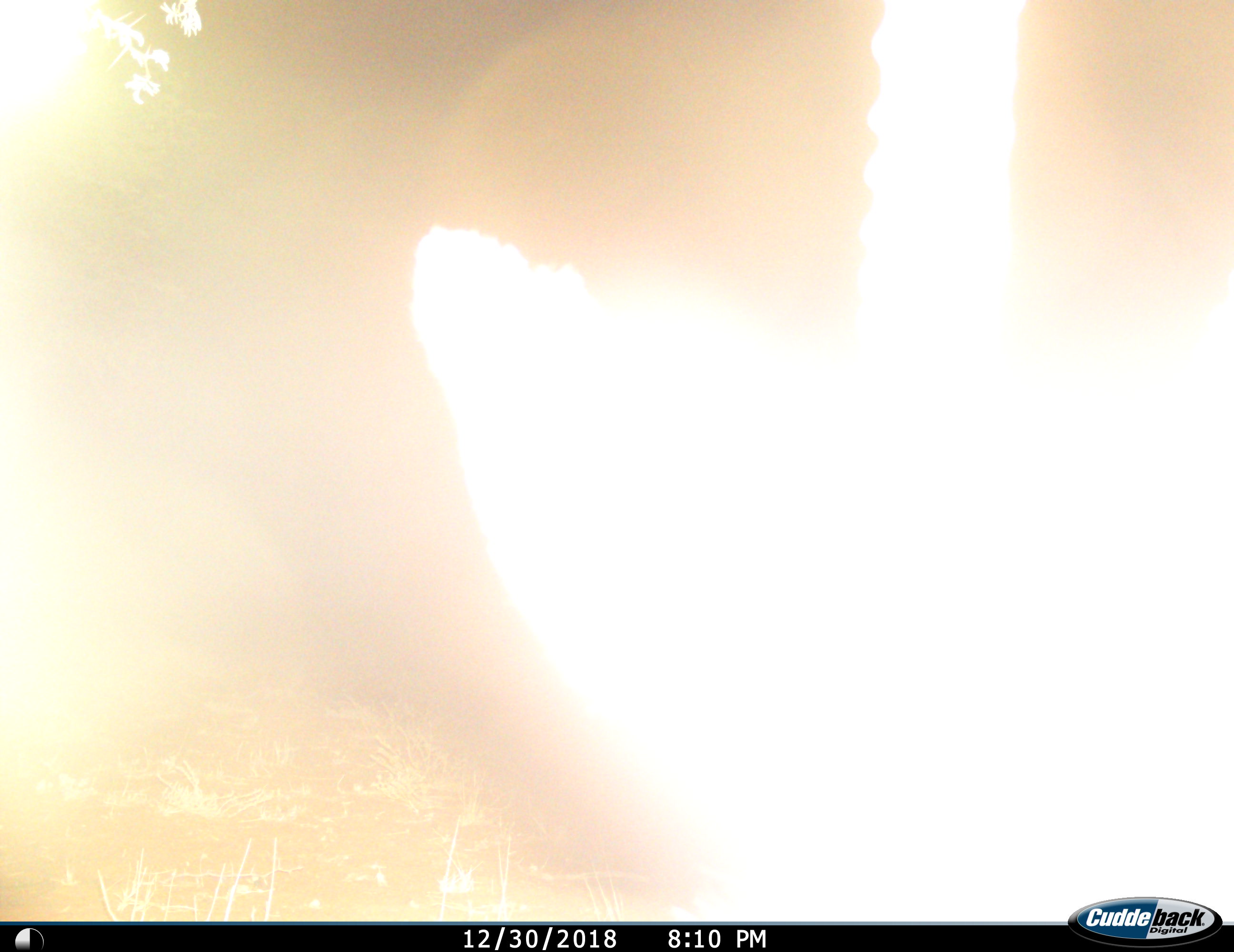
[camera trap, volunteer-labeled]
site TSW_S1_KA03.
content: unidentified animal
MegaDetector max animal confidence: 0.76